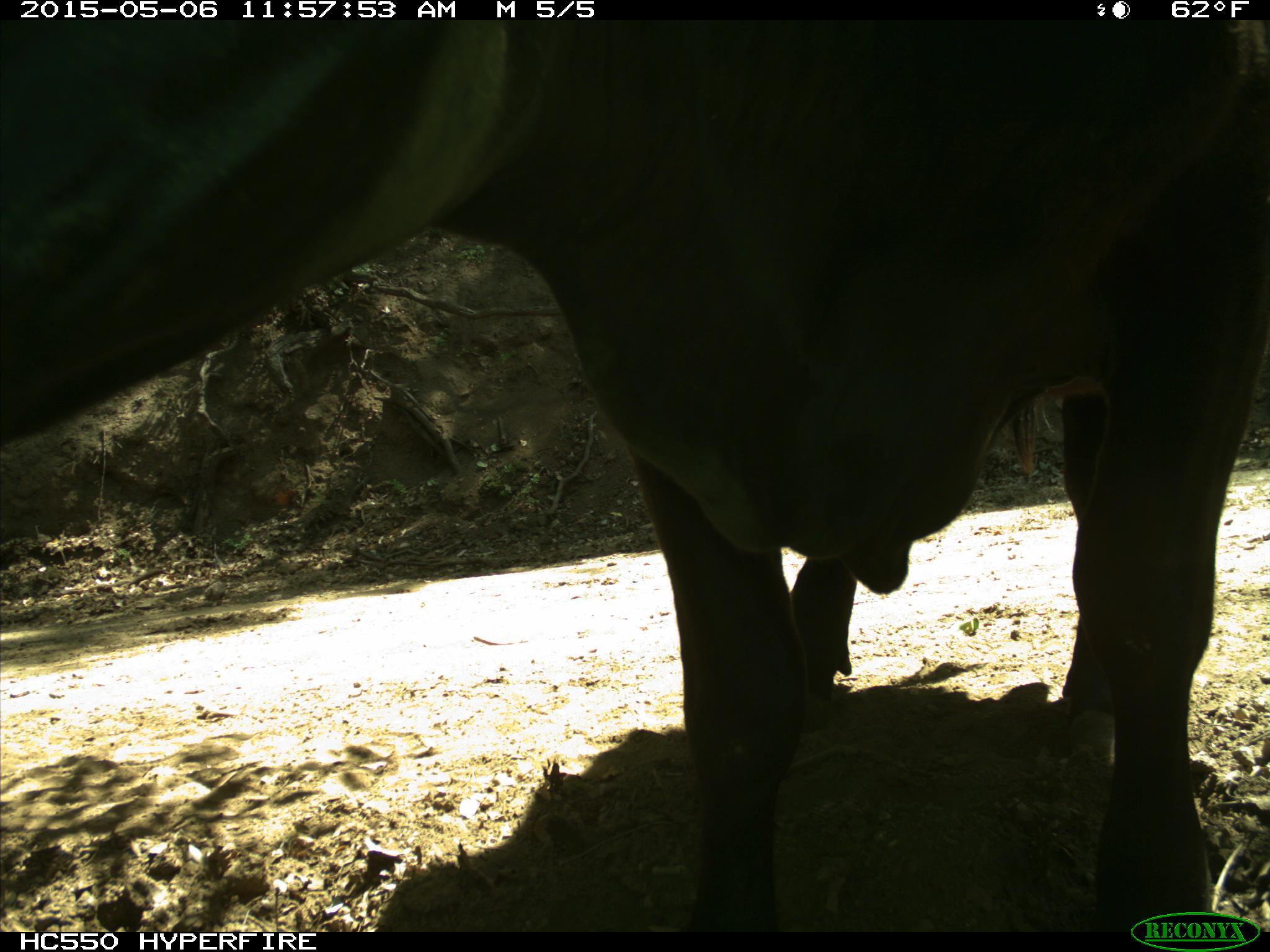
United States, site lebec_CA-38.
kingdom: Animalia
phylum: Chordata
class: Mammalia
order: Artiodactyla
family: Bovidae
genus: Bos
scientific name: Bos taurus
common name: domestic cow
Bos taurus (domestic cow).